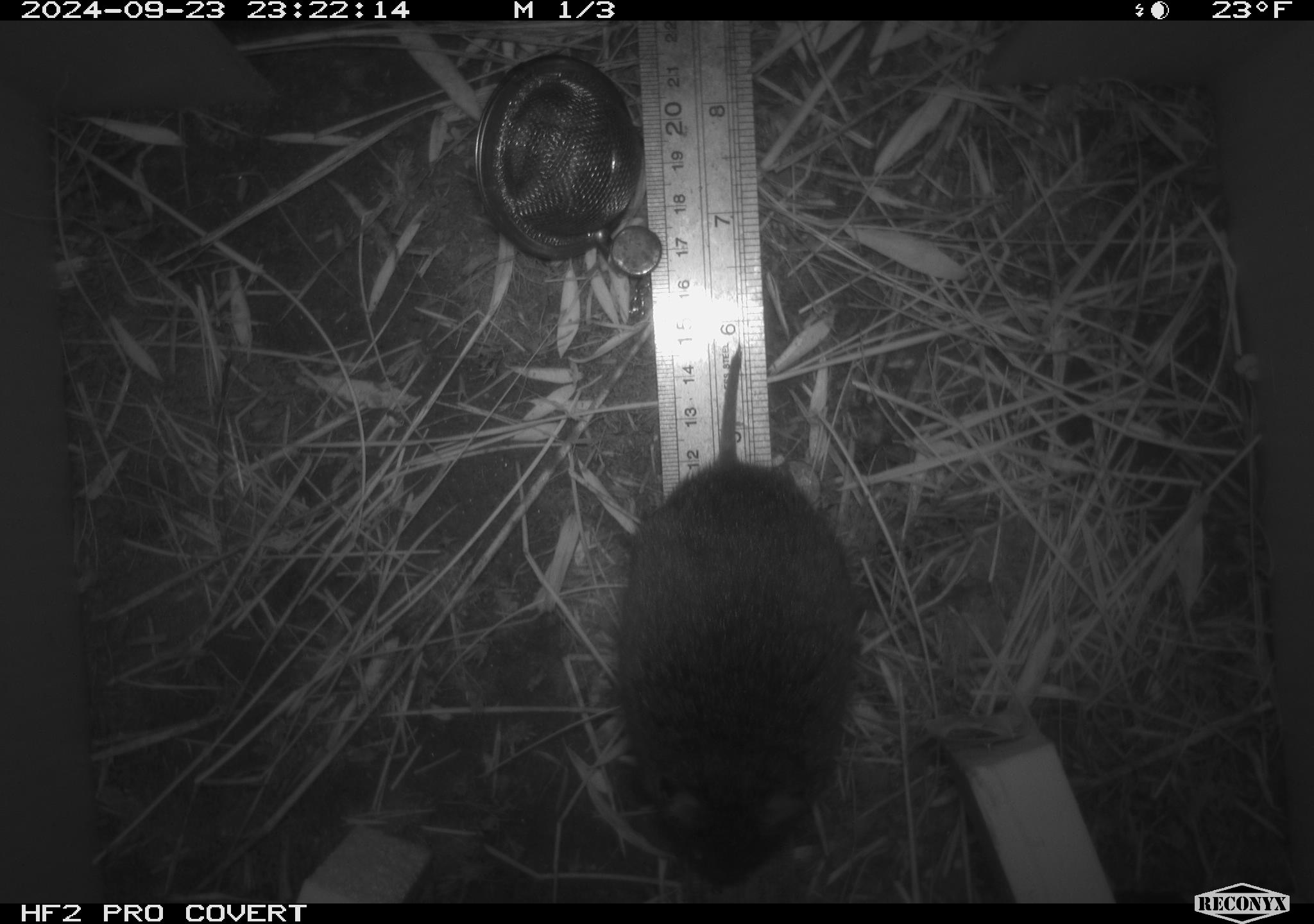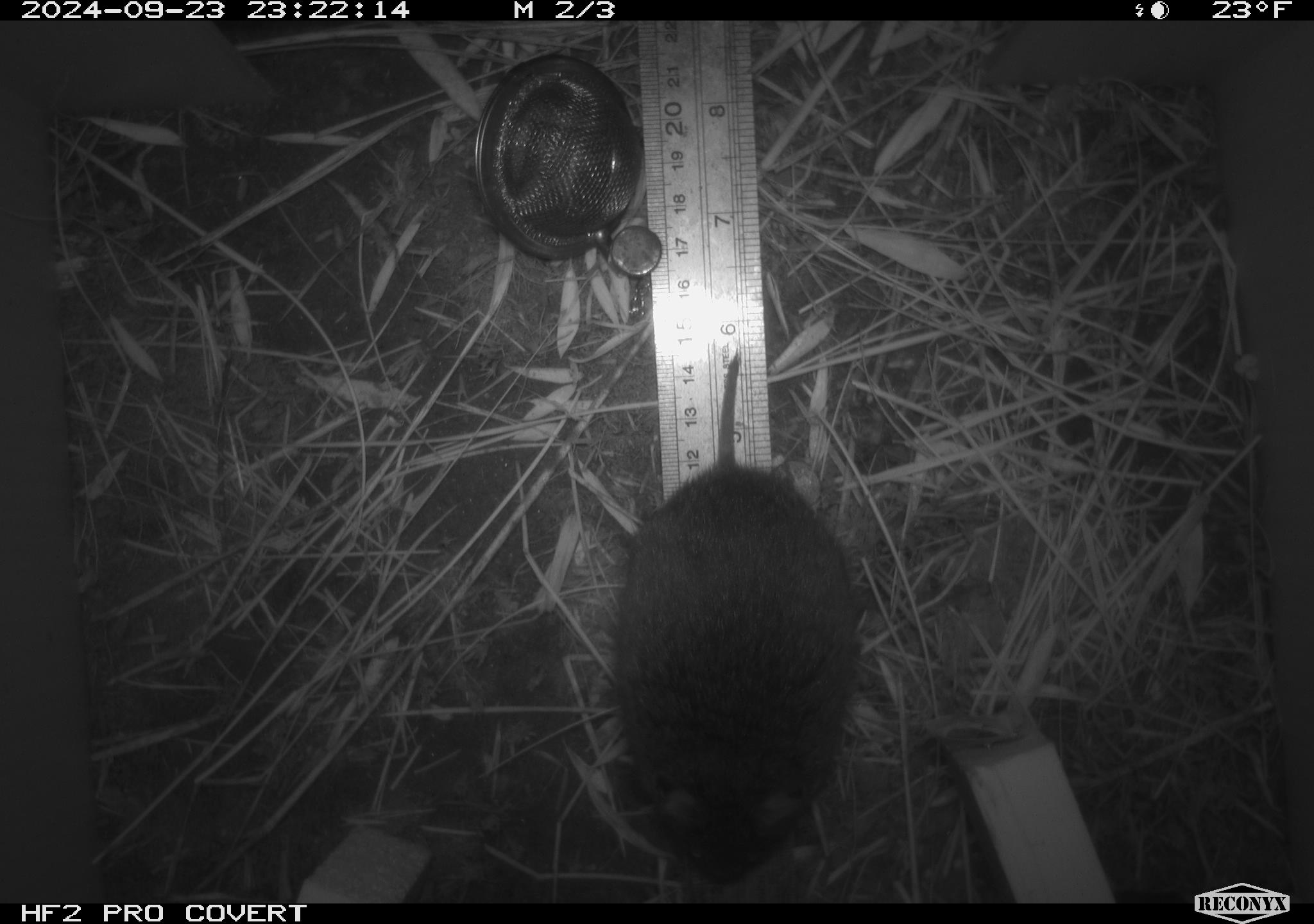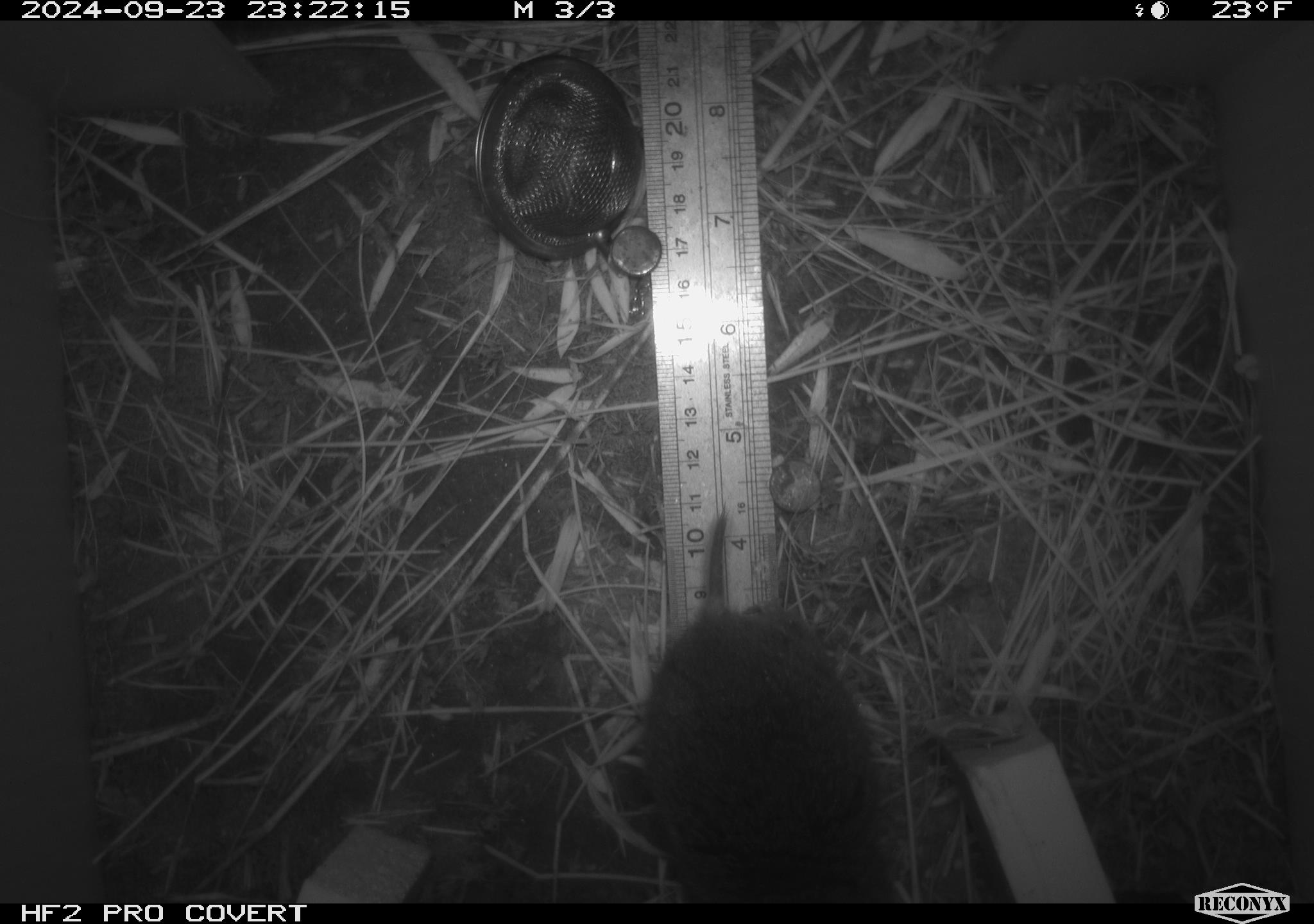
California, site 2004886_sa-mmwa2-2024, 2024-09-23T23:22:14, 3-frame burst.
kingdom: Animalia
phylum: Chordata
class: Mammalia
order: Rodentia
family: Cricetidae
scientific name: Arvicolinae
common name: voles, lemmings, and muskrats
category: arvicolinae subfamily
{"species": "arvicolinae subfamily (voles, lemmings, and muskrats) (Arvicolinae)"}